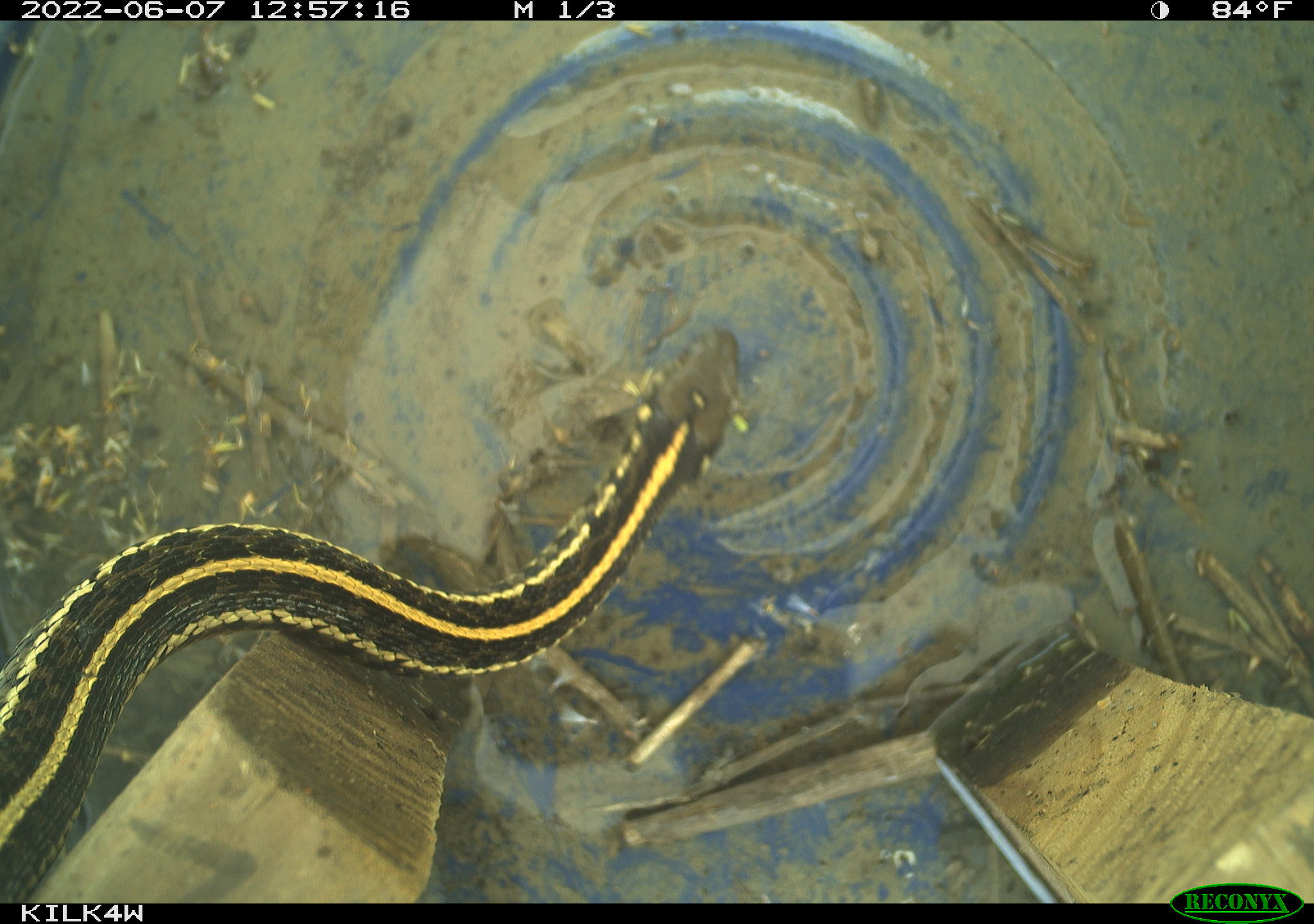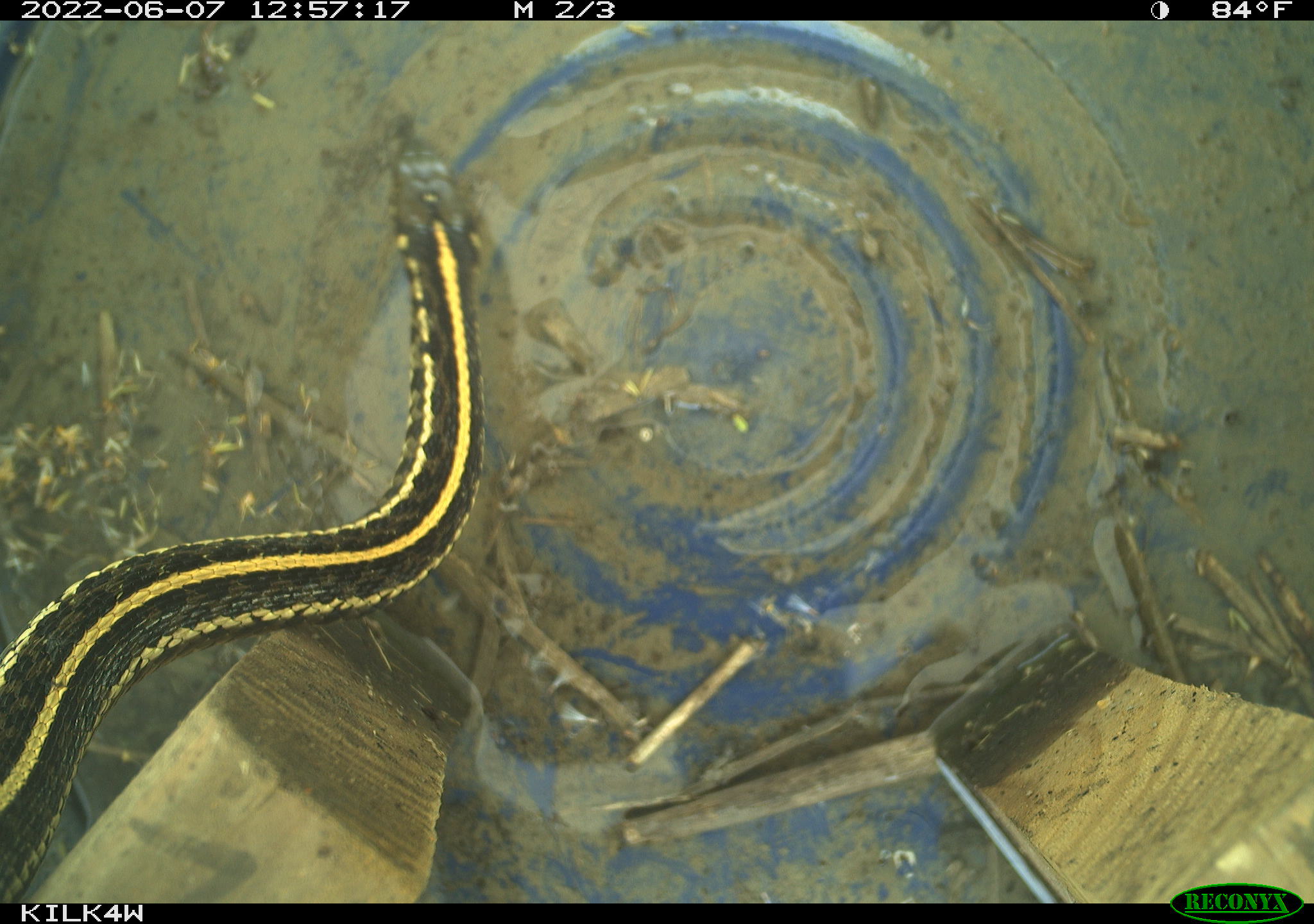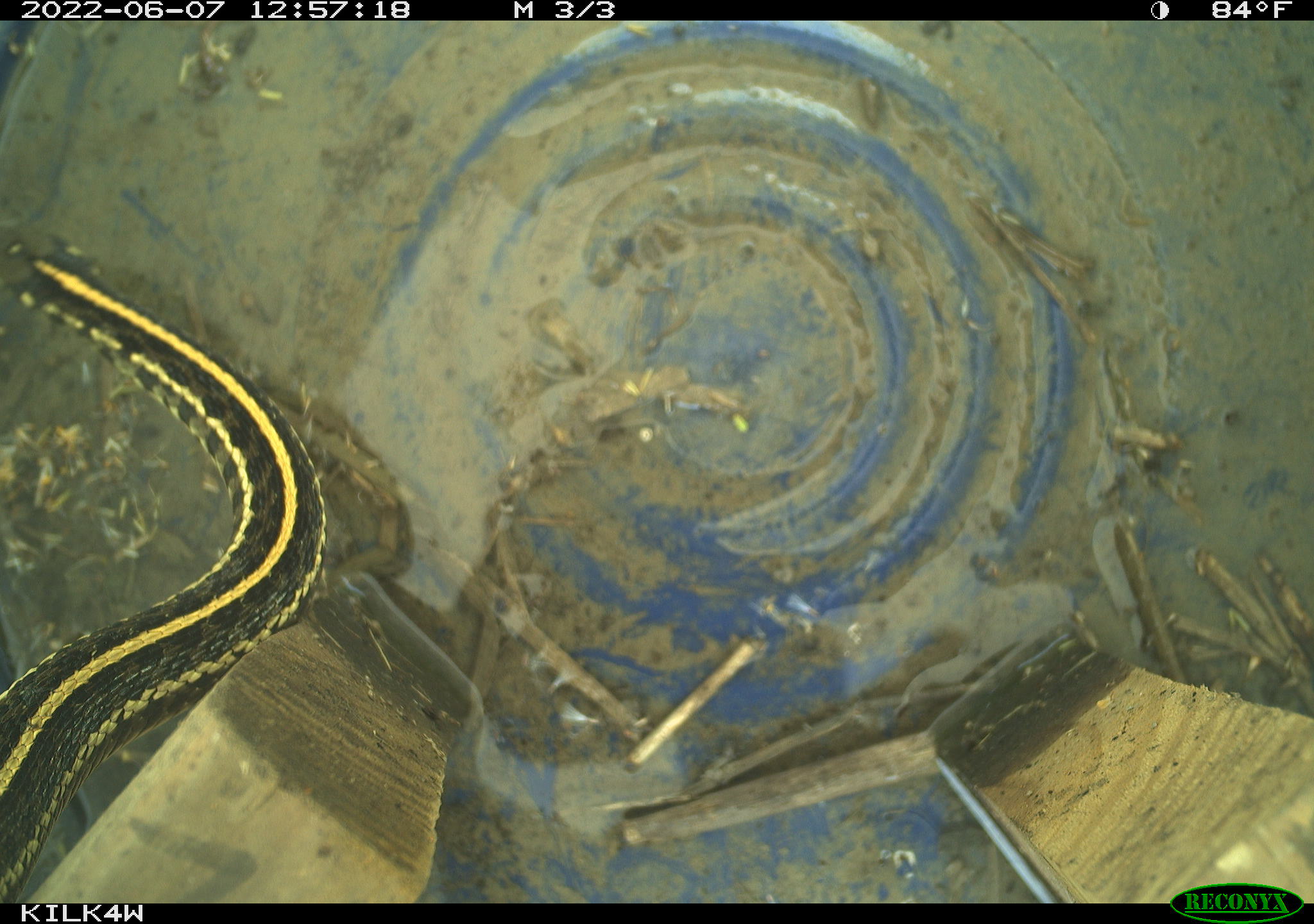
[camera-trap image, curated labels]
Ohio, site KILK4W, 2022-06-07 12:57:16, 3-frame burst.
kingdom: Animalia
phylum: Chordata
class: Reptilia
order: Squamata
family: Colubridae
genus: Thamnophis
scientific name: Thamnophis radix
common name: plains gartersnake